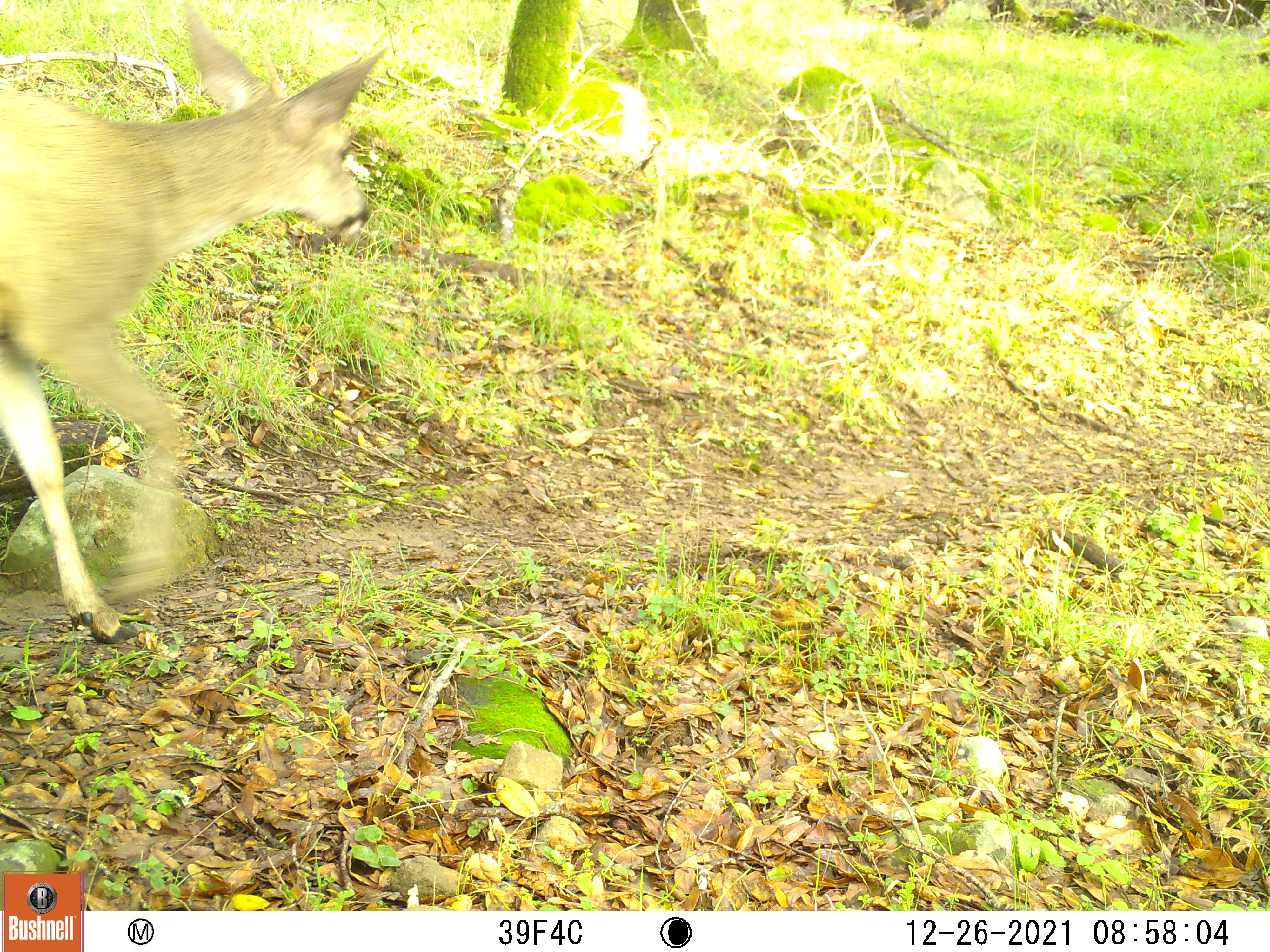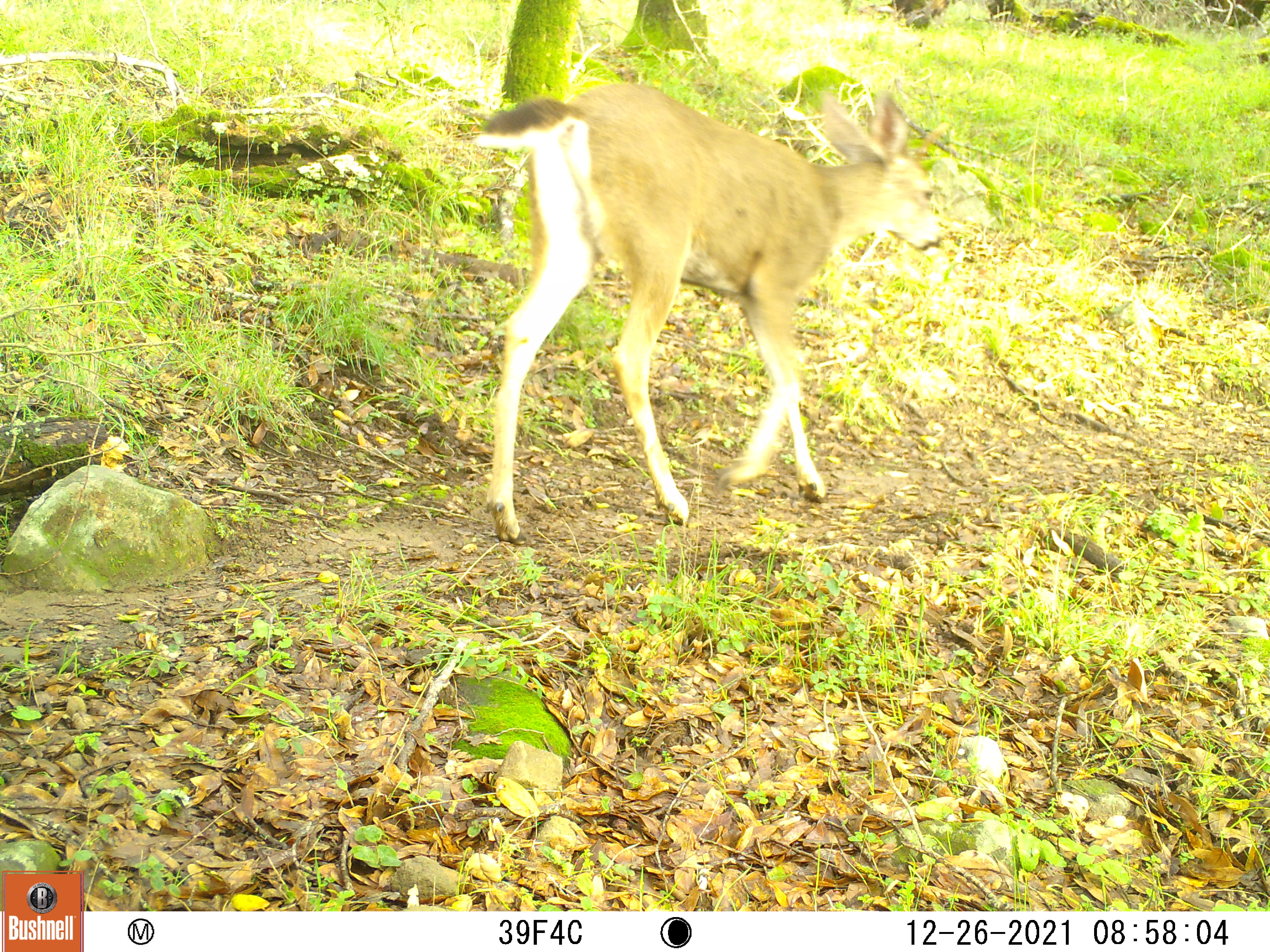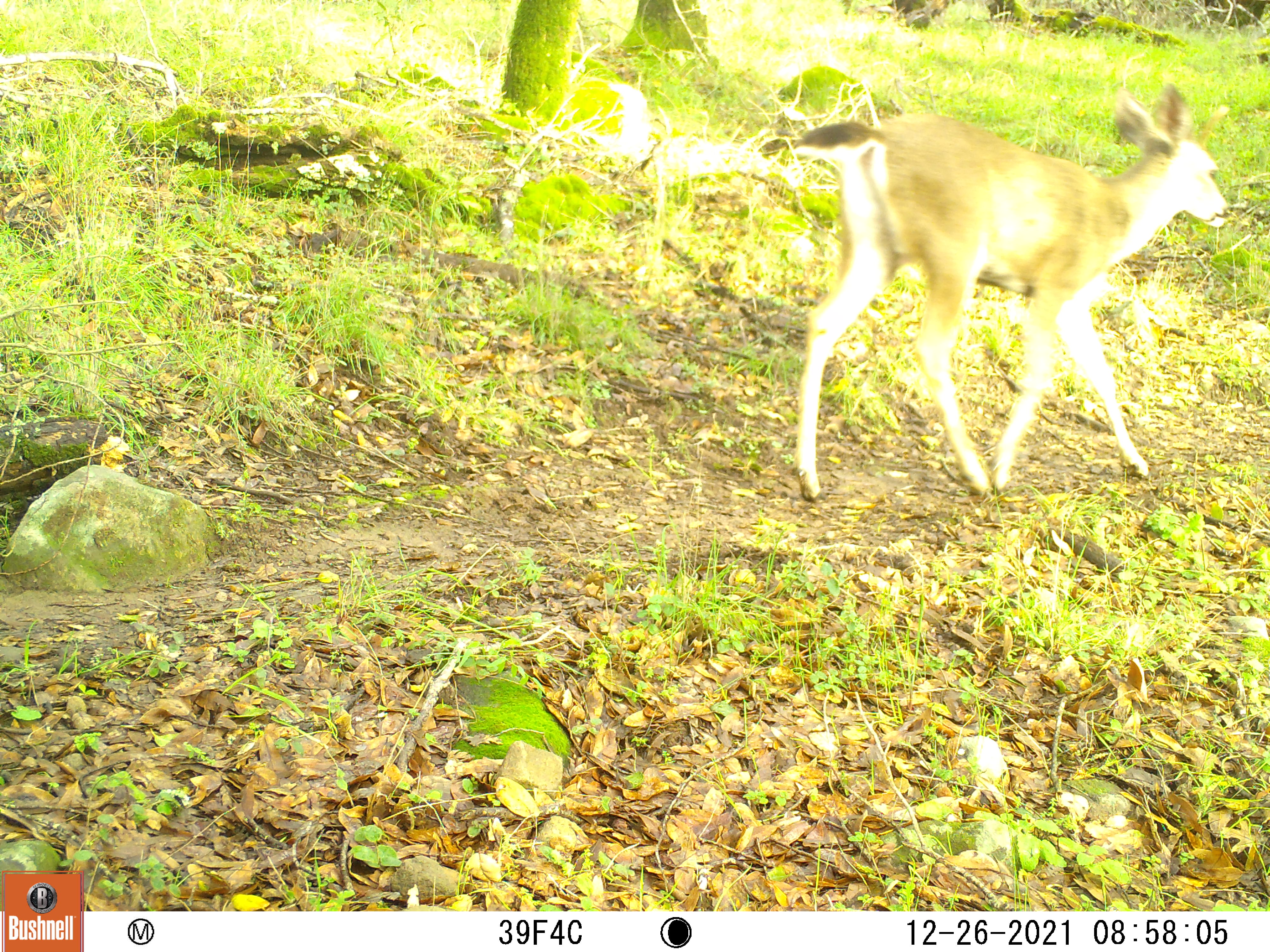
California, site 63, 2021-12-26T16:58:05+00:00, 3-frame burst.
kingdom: Animalia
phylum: Chordata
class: Mammalia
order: Artiodactyla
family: Cervidae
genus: Odocoileus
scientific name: Odocoileus hemionus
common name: mule deer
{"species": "mule deer (Odocoileus hemionus)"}